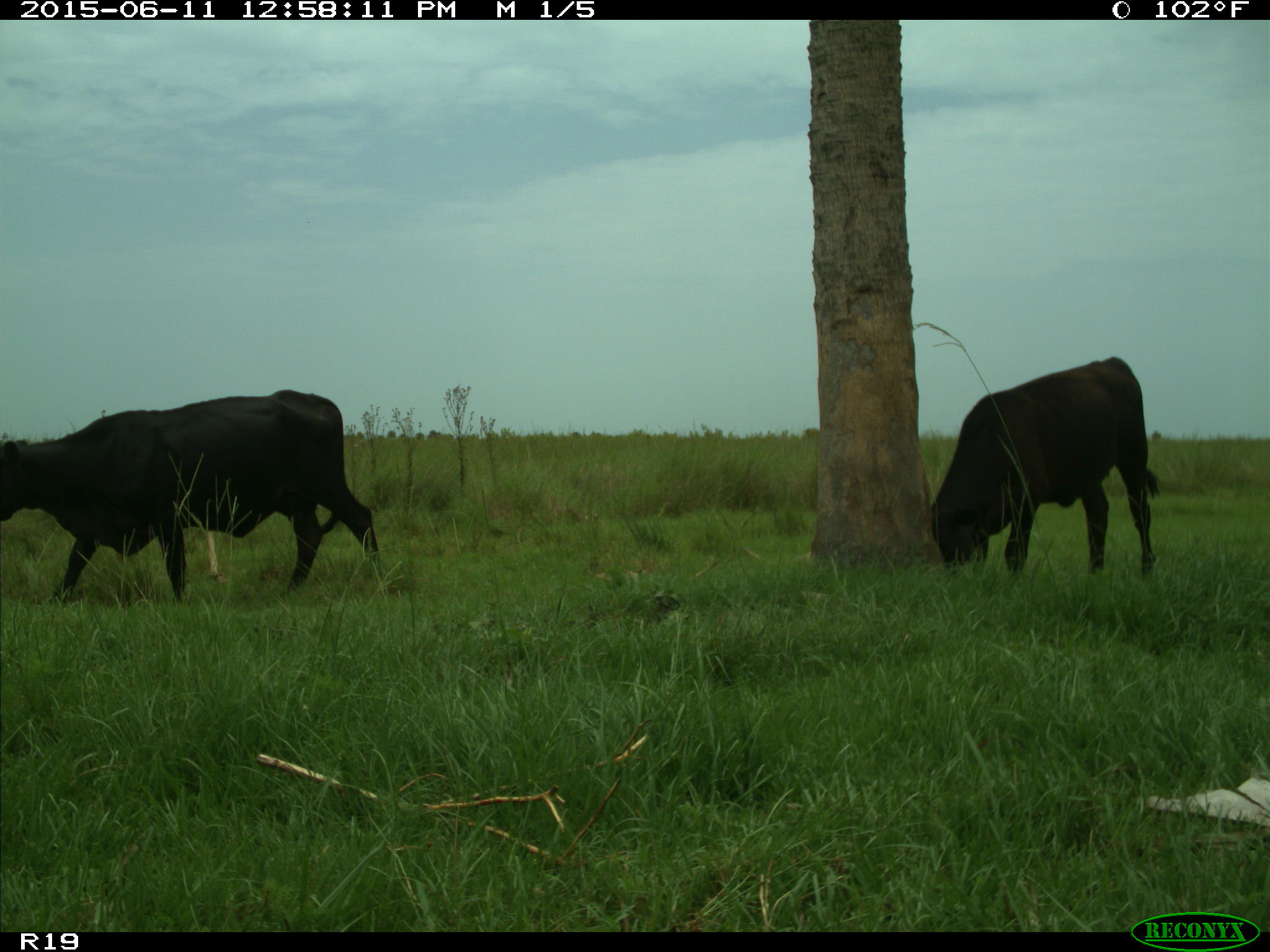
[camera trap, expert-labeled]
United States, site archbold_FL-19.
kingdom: Animalia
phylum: Chordata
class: Mammalia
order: Artiodactyla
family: Bovidae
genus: Bos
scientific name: Bos taurus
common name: domestic cow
Bos taurus (domestic cow).